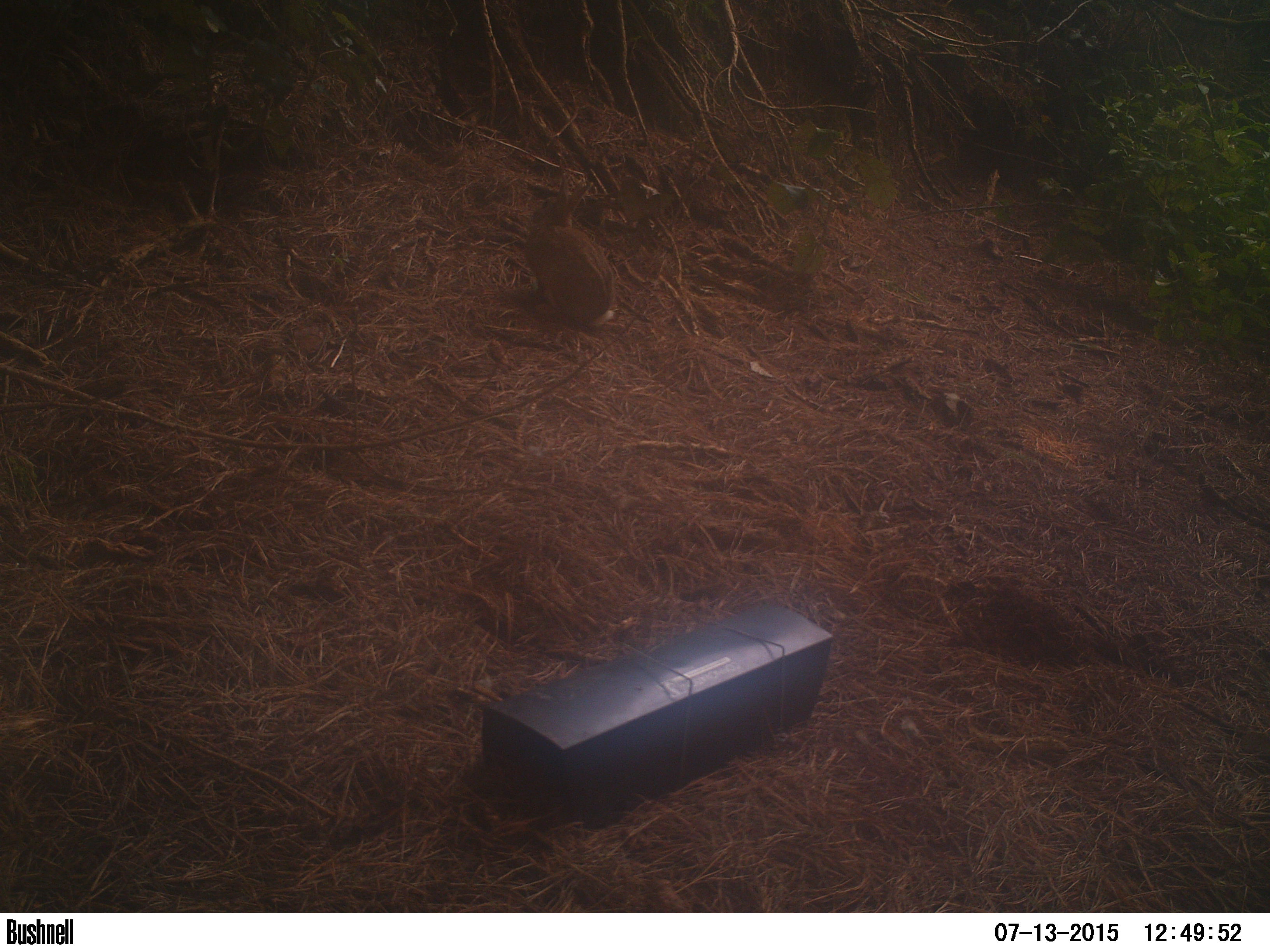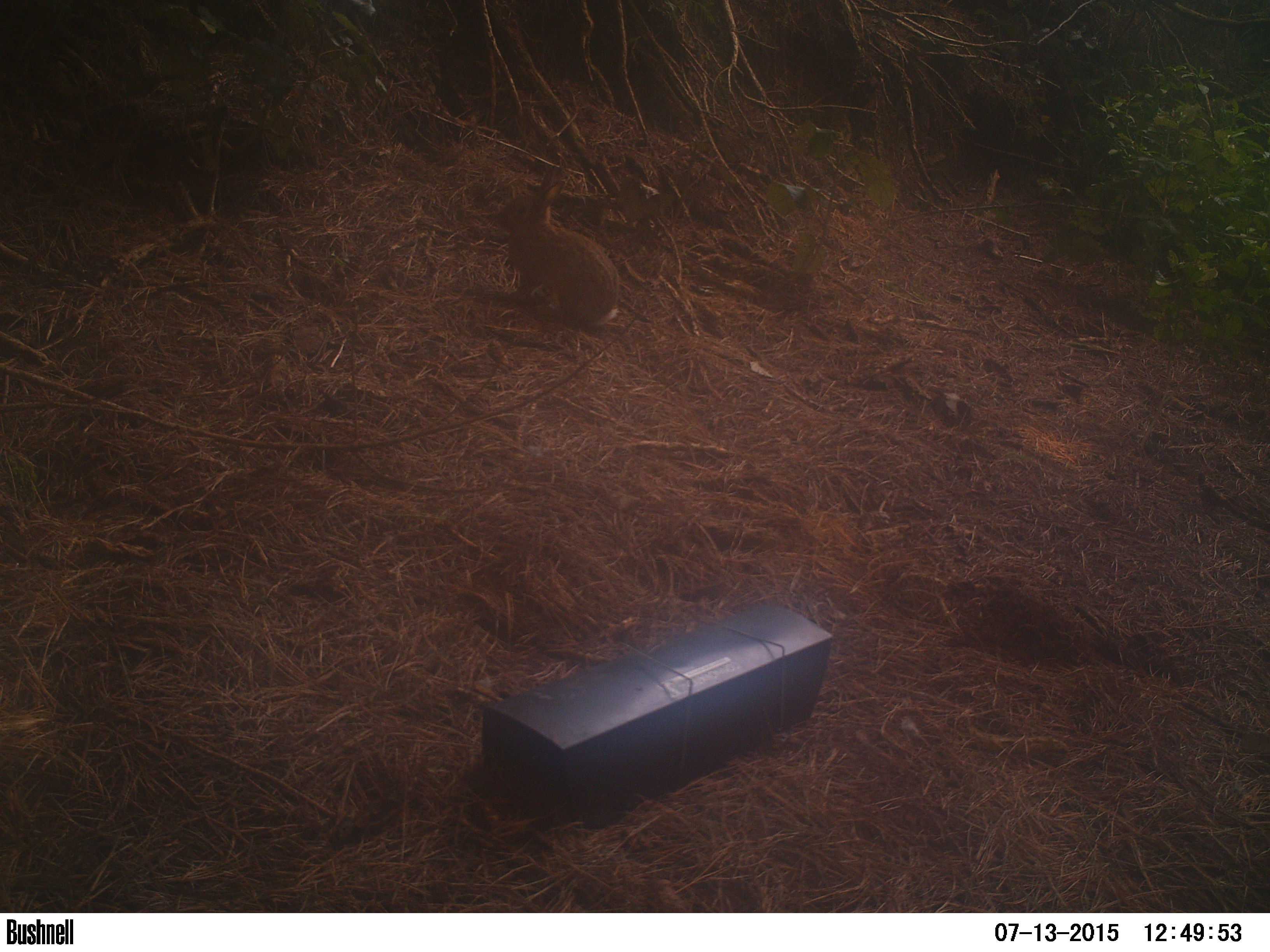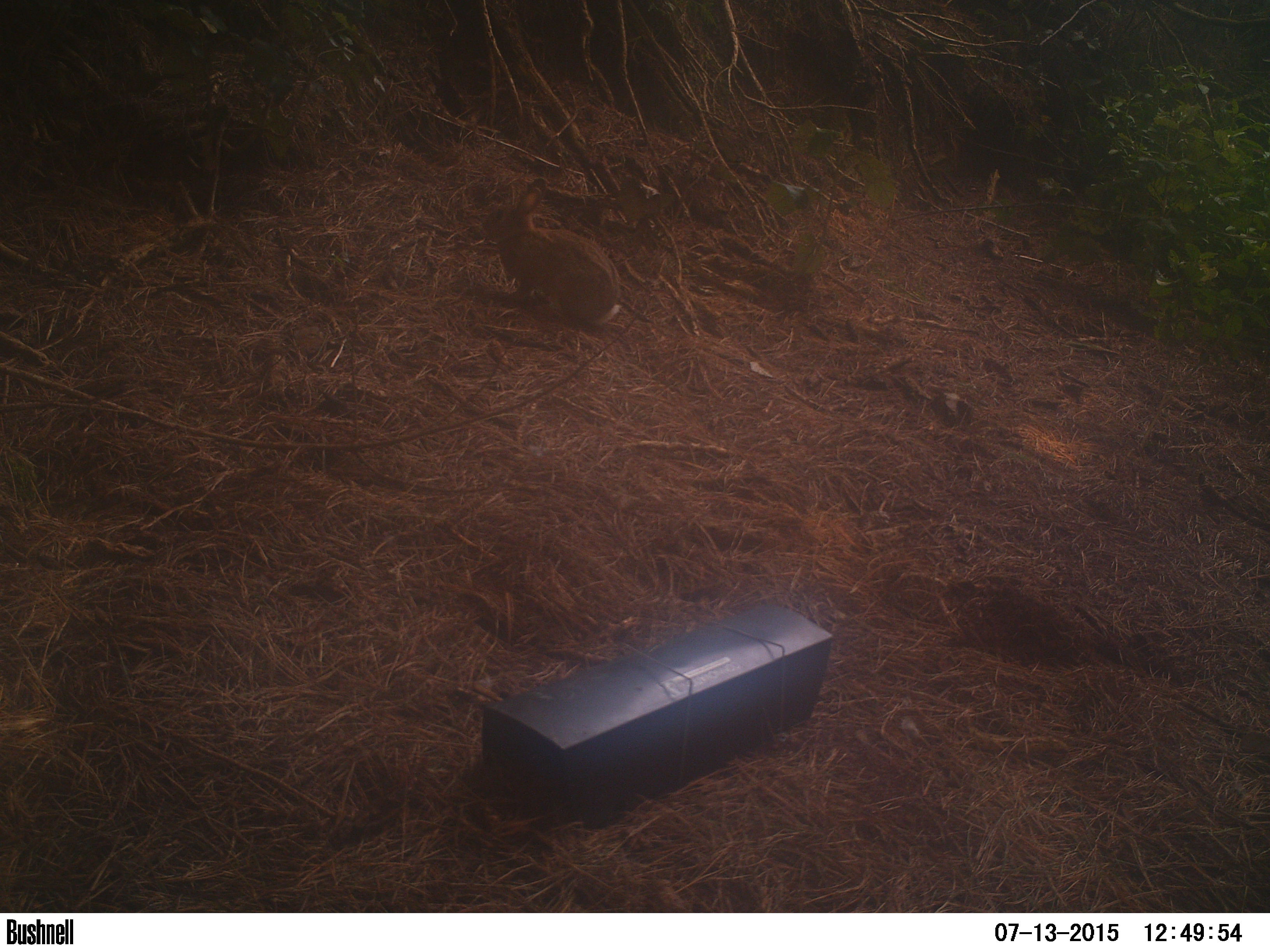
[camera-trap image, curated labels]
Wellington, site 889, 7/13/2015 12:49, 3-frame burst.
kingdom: Animalia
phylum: Chordata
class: Mammalia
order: Lagomorpha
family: Leporidae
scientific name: Leporidae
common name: rabbit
Rabbit (Leporidae).